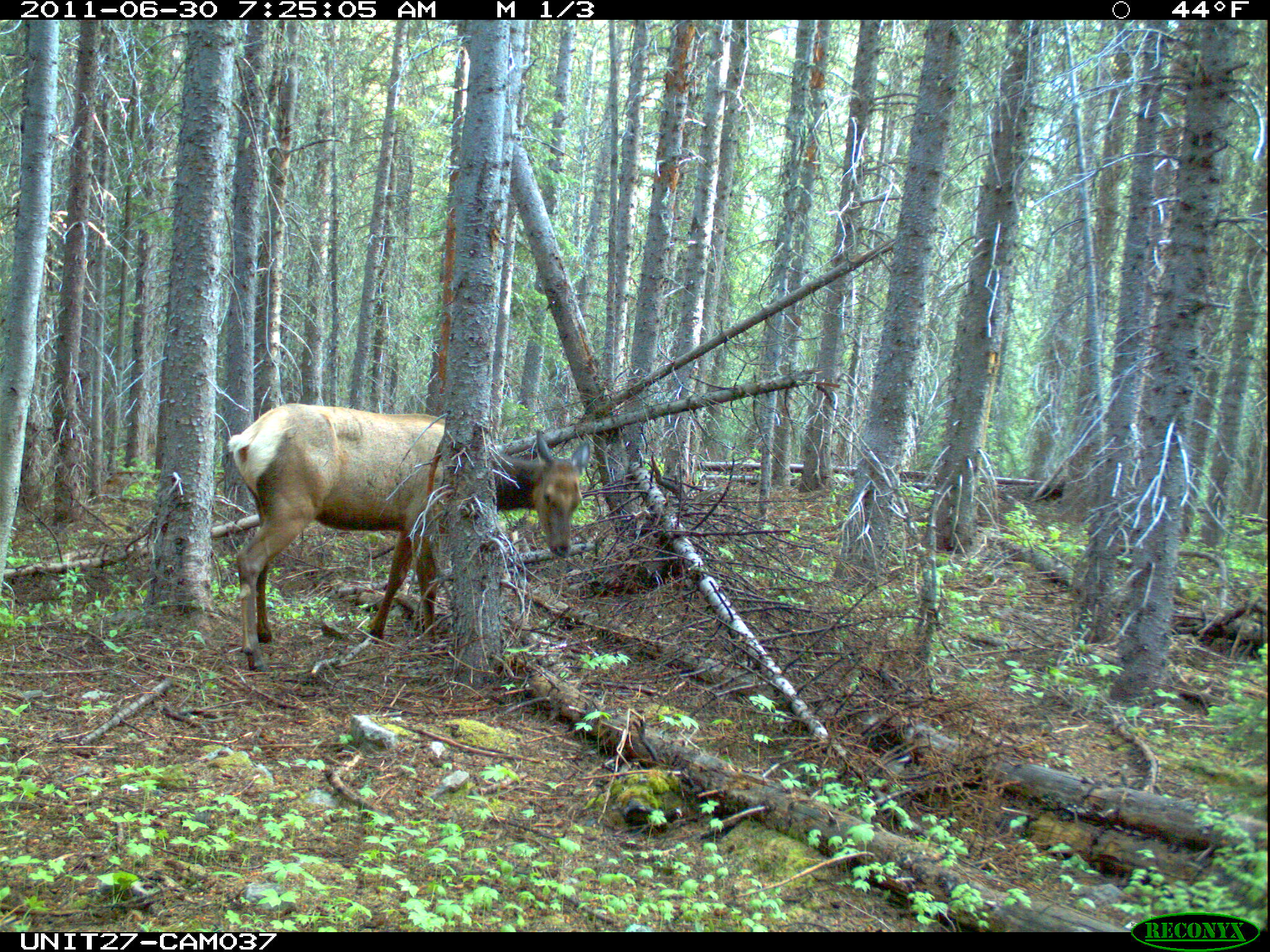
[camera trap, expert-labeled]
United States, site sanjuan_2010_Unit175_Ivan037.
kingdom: Animalia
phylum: Chordata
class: Mammalia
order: Artiodactyla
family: Cervidae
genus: Cervus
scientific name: Cervus elaphus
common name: red deer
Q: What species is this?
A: Cervus elaphus (red deer).